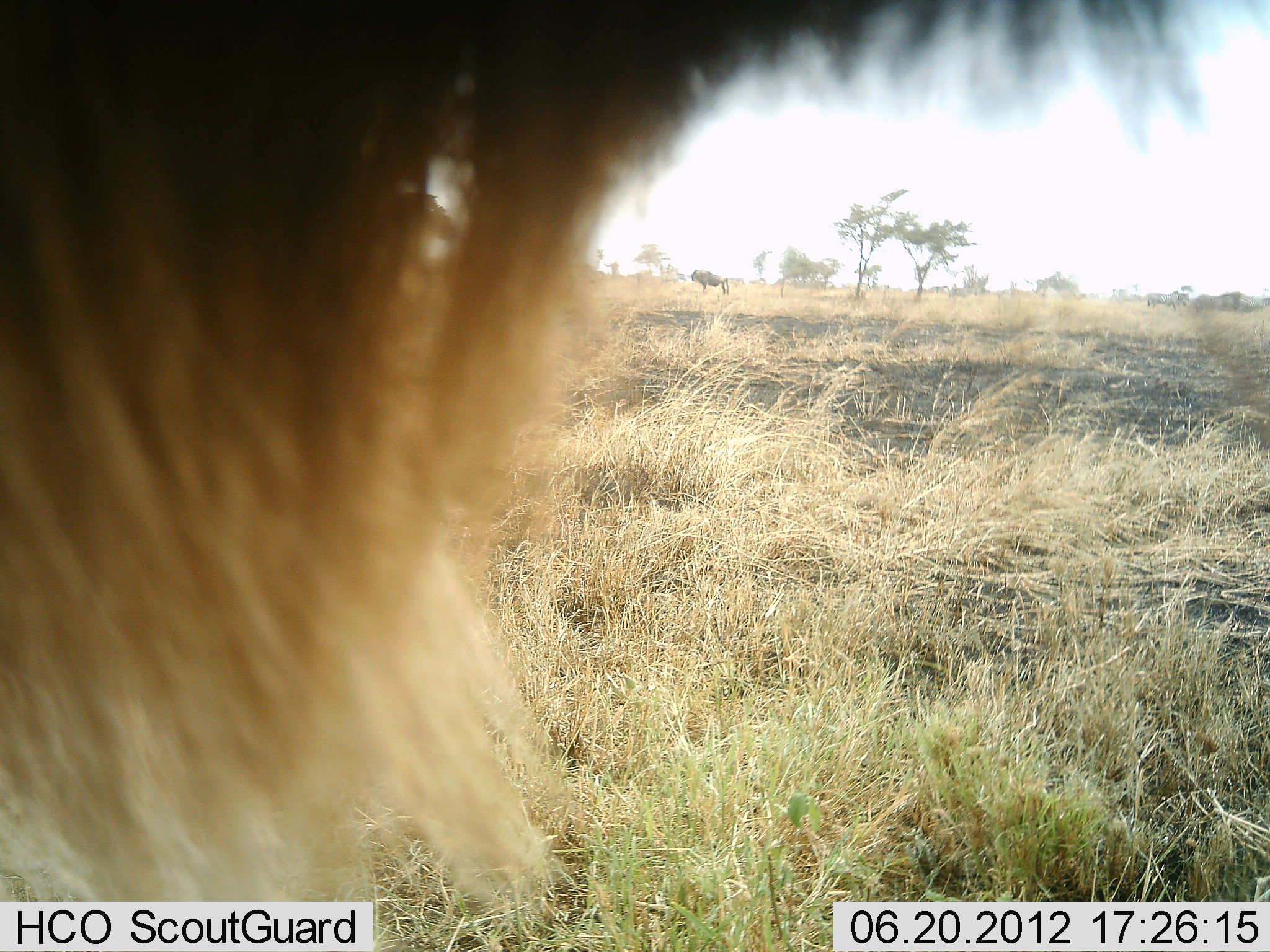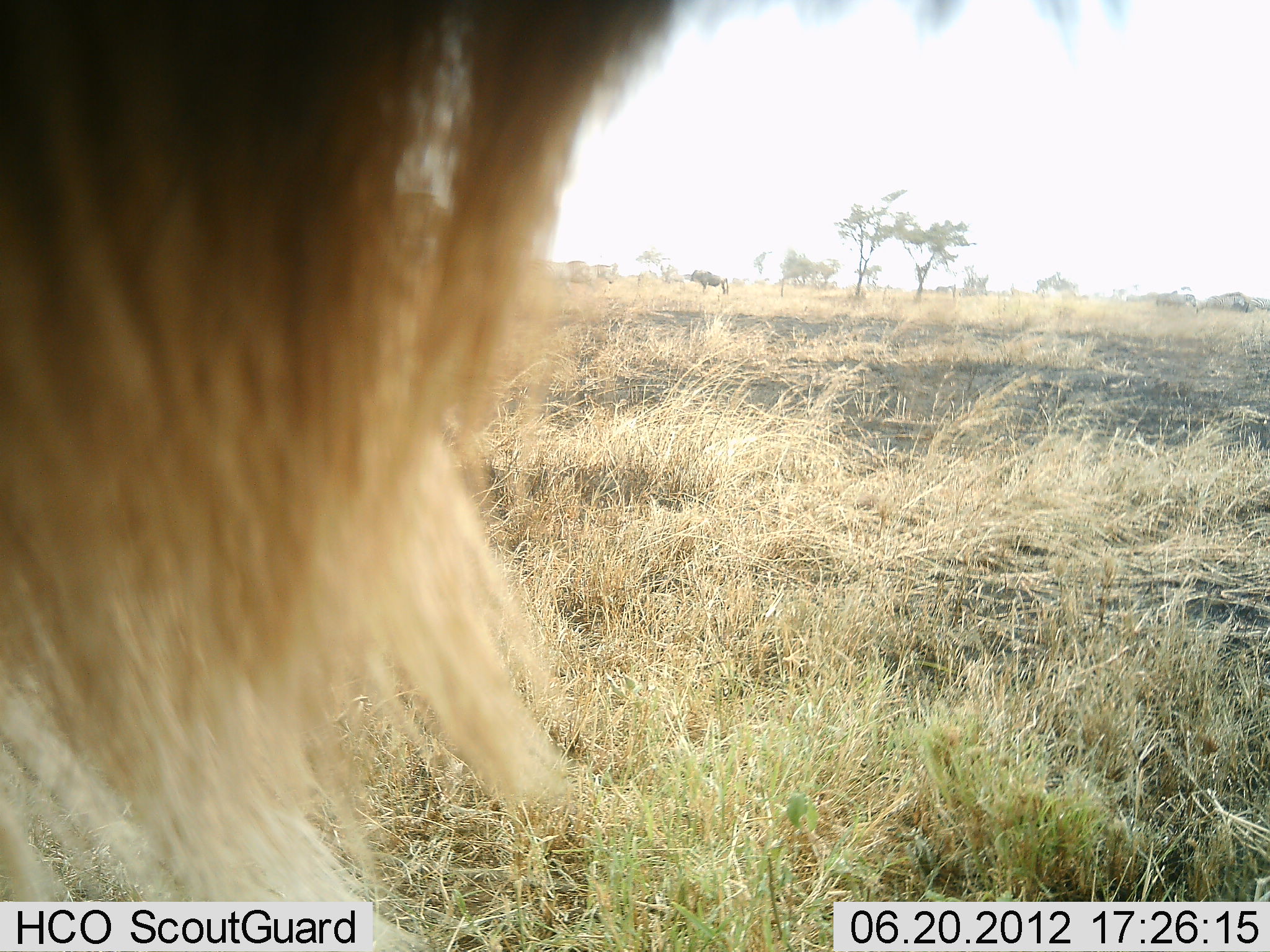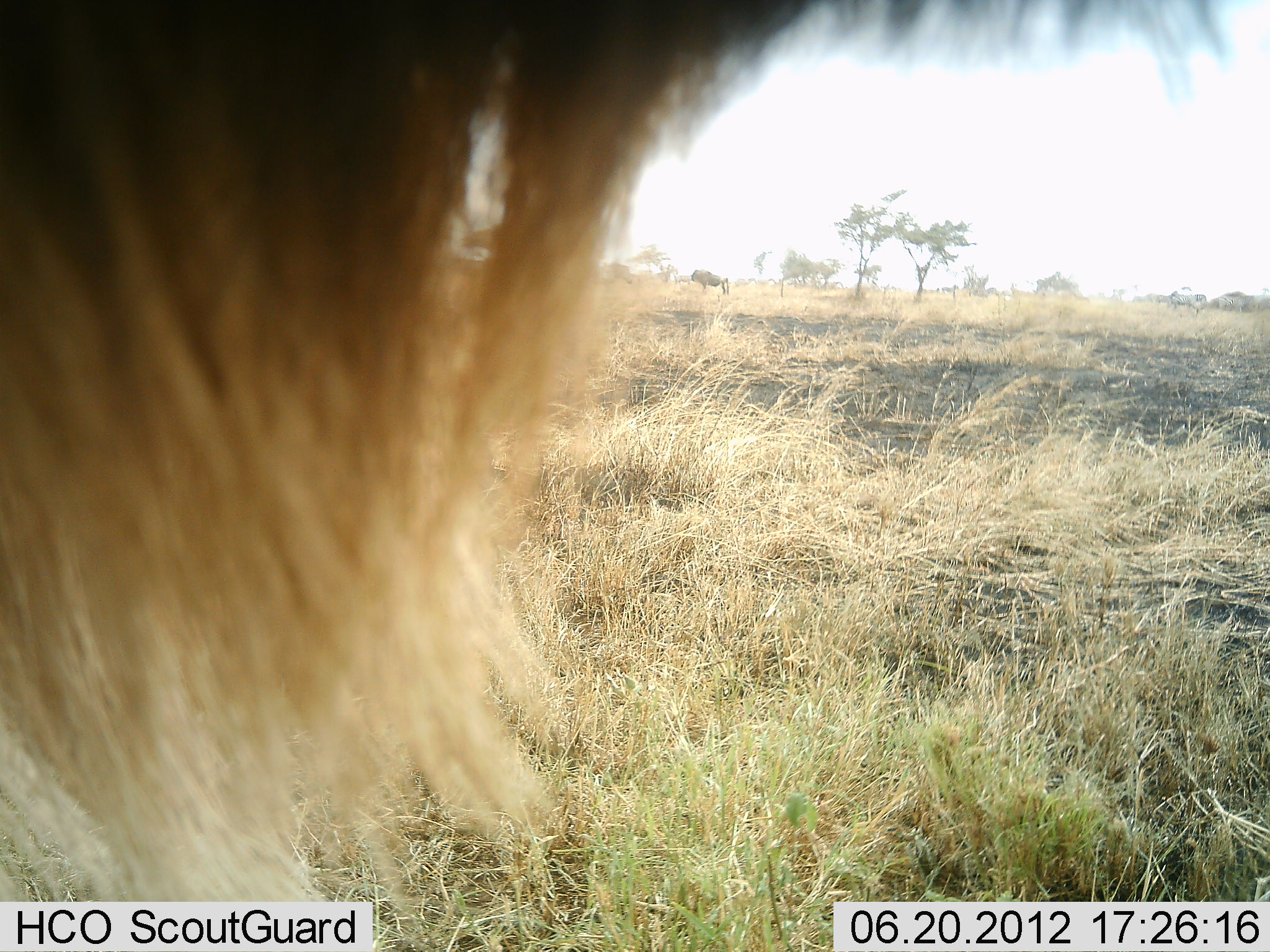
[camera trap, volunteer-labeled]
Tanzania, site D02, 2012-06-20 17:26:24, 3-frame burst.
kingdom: Animalia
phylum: Chordata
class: Mammalia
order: Artiodactyla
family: Bovidae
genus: Connochaetes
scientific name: Connochaetes taurinus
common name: blue wildebeest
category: wildebeest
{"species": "wildebeest (blue wildebeest) (Connochaetes taurinus)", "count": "1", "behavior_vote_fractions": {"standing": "92%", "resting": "0%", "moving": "33%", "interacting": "0%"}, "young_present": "0%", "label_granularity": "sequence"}